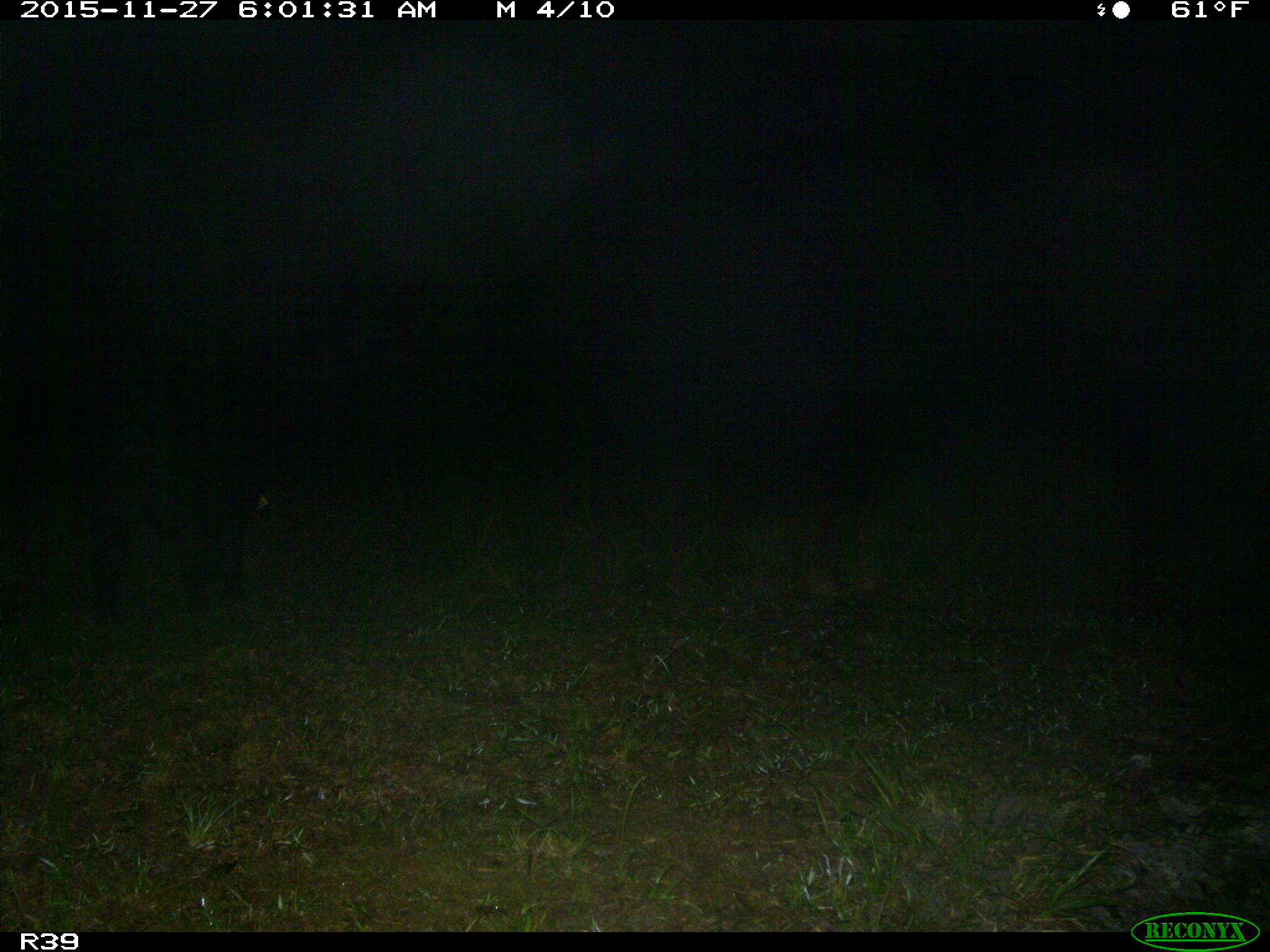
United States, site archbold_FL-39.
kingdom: Animalia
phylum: Chordata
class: Mammalia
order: Artiodactyla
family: Suidae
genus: Sus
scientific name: Sus scrofa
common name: wild boar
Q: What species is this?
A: Sus scrofa (wild boar).